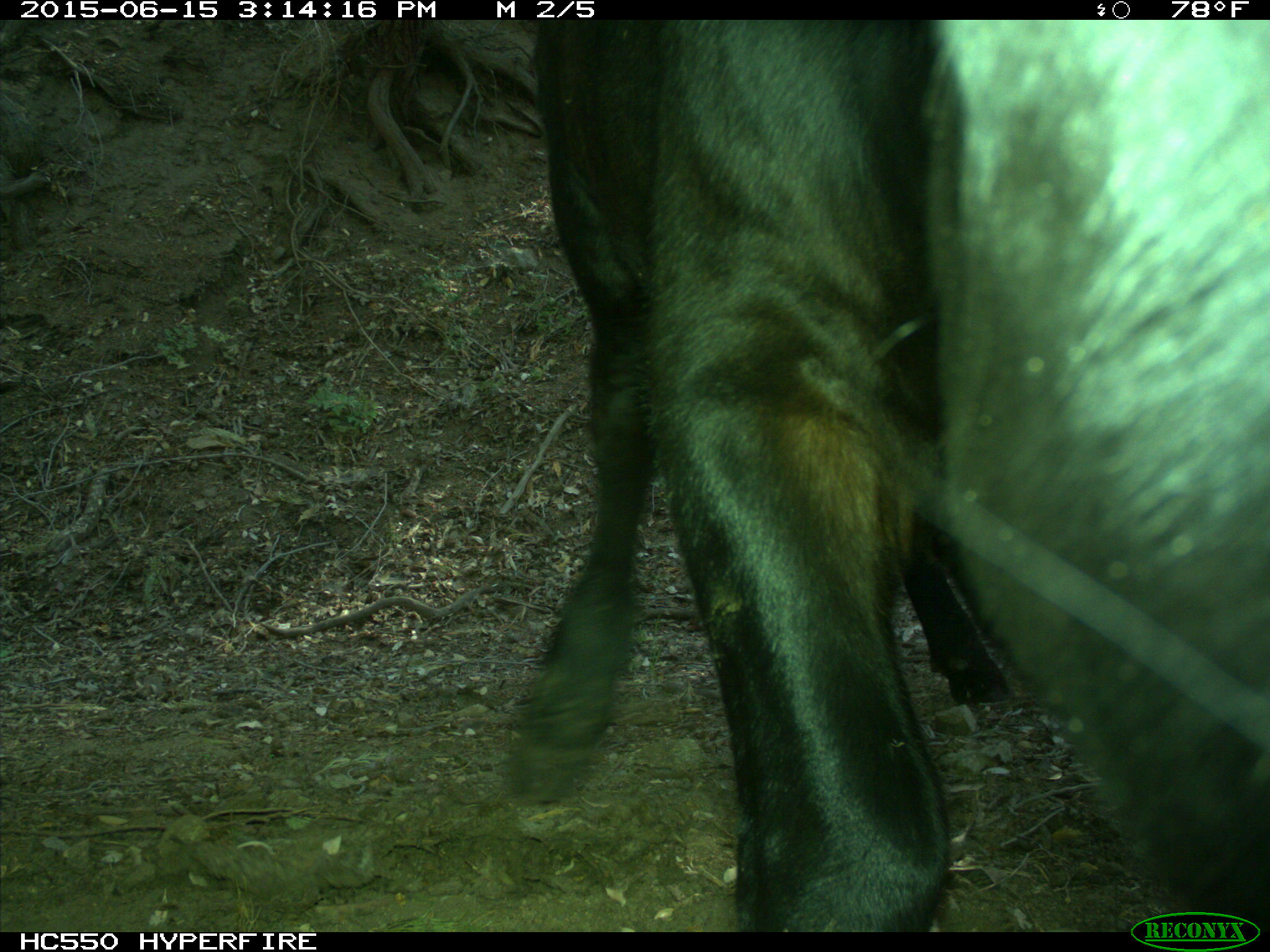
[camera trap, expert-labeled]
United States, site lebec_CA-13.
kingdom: Animalia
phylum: Chordata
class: Mammalia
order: Artiodactyla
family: Bovidae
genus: Bos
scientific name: Bos taurus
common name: domestic cow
Bos taurus (domestic cow).